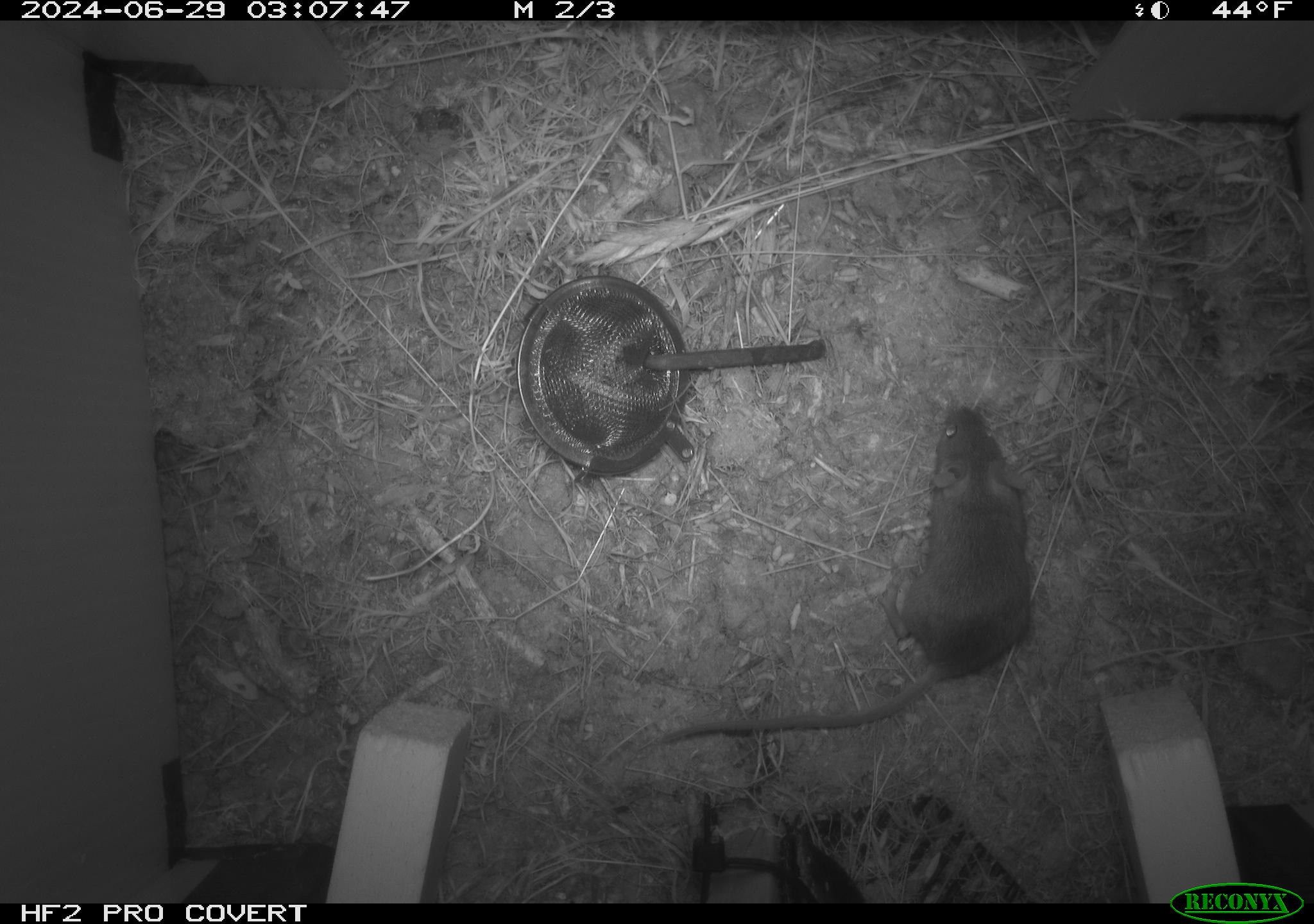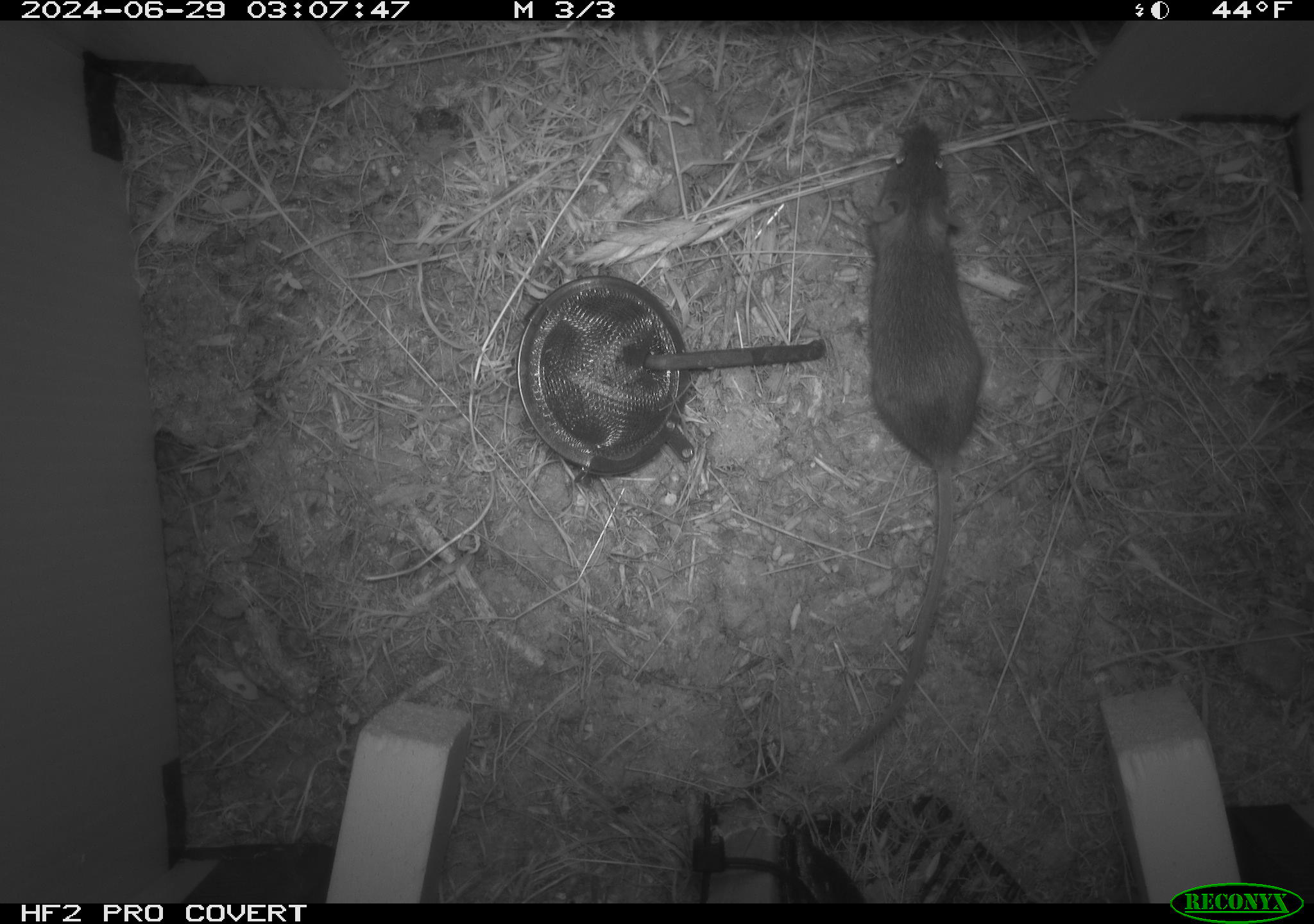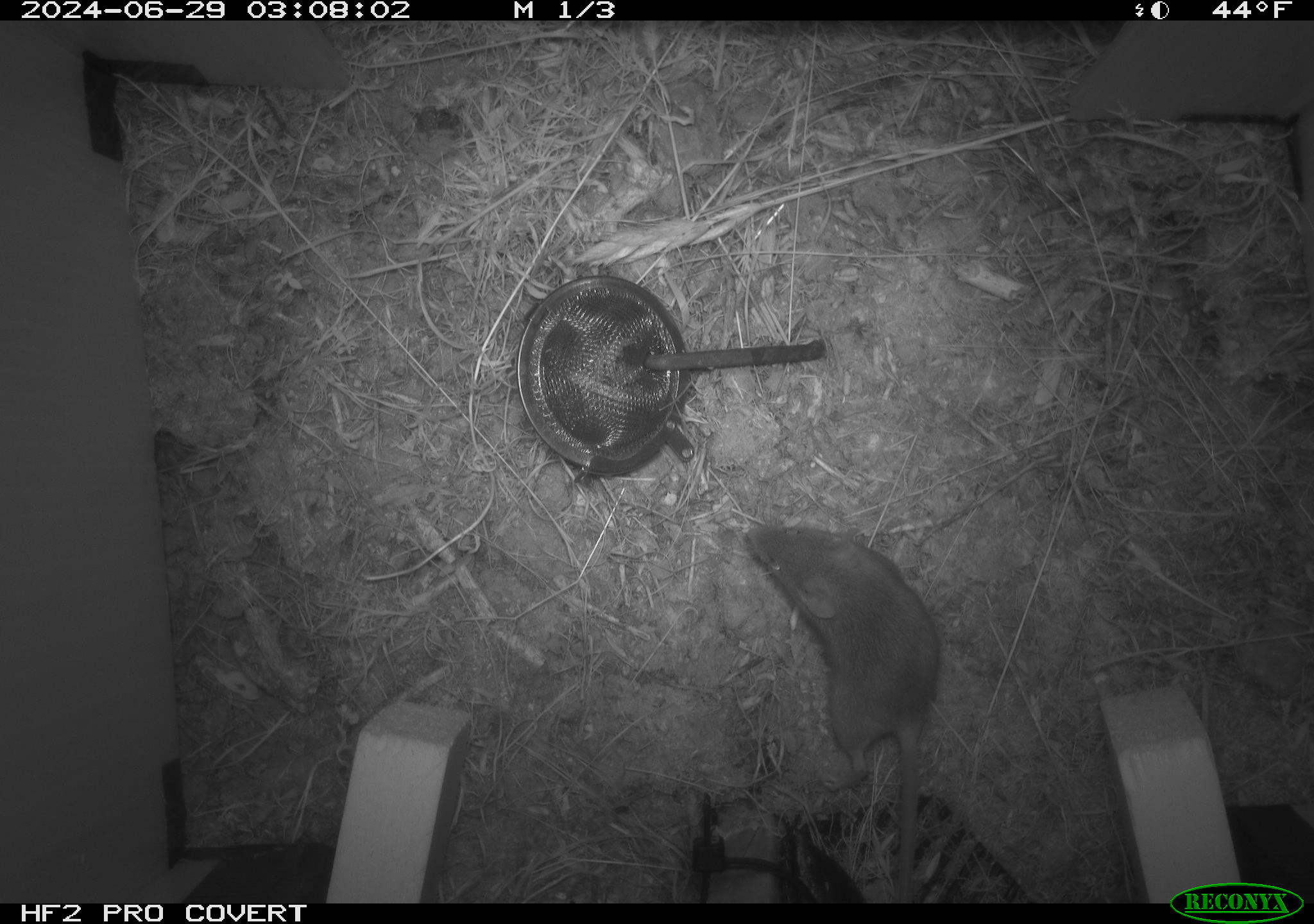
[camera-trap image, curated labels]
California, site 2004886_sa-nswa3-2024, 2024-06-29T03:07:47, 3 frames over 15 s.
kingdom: Animalia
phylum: Chordata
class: Mammalia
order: Rodentia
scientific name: Rodentia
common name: rodent